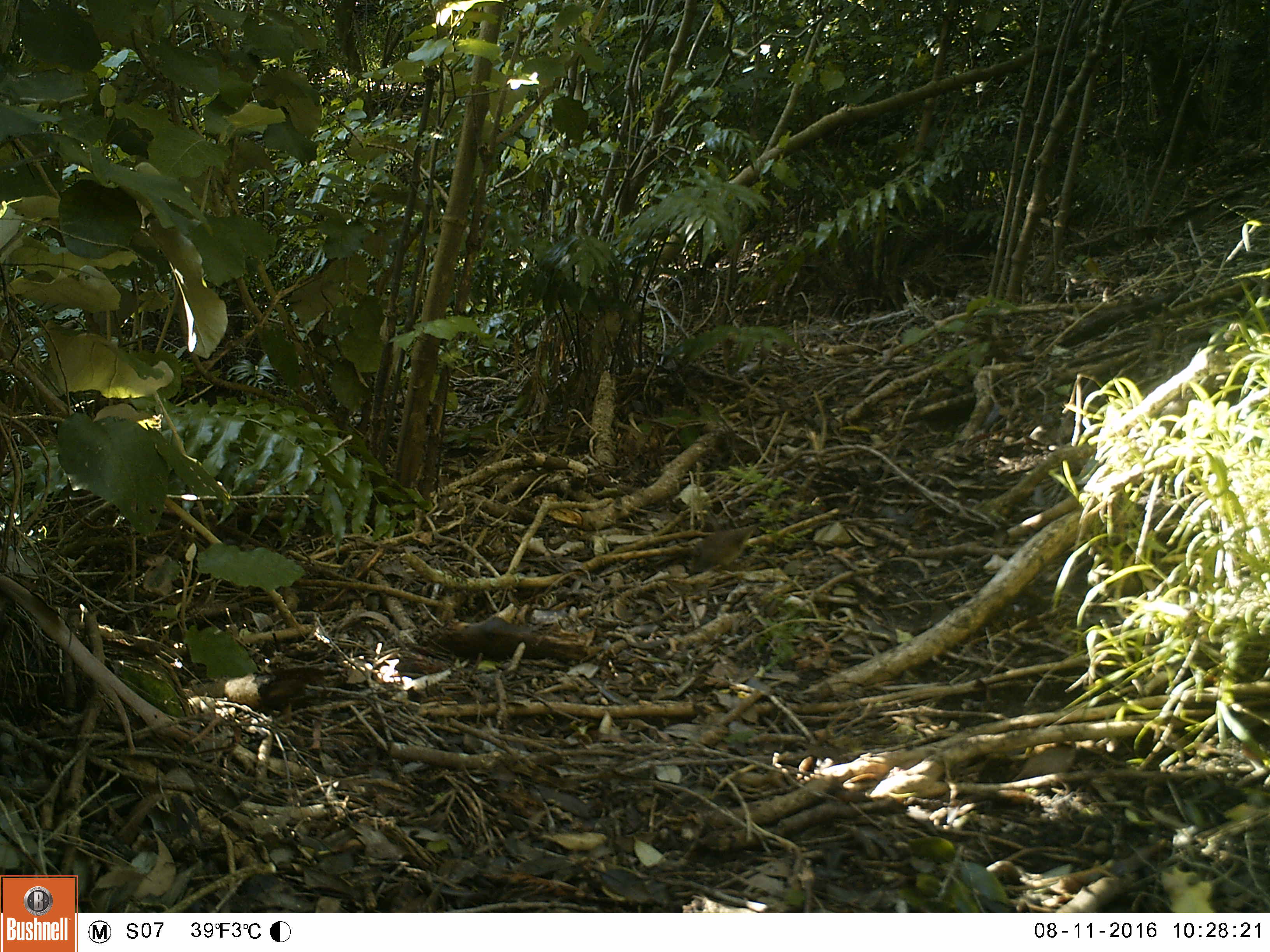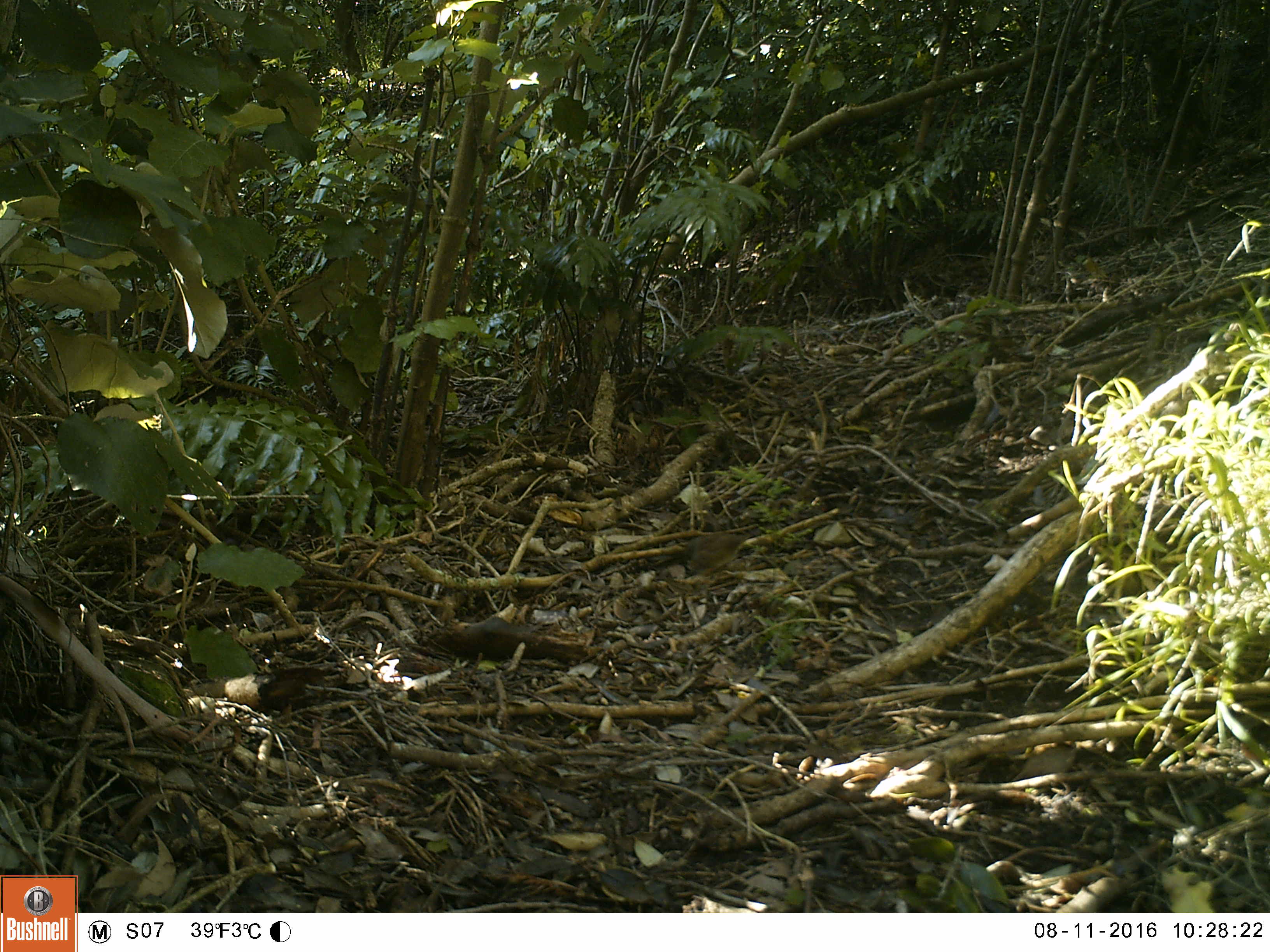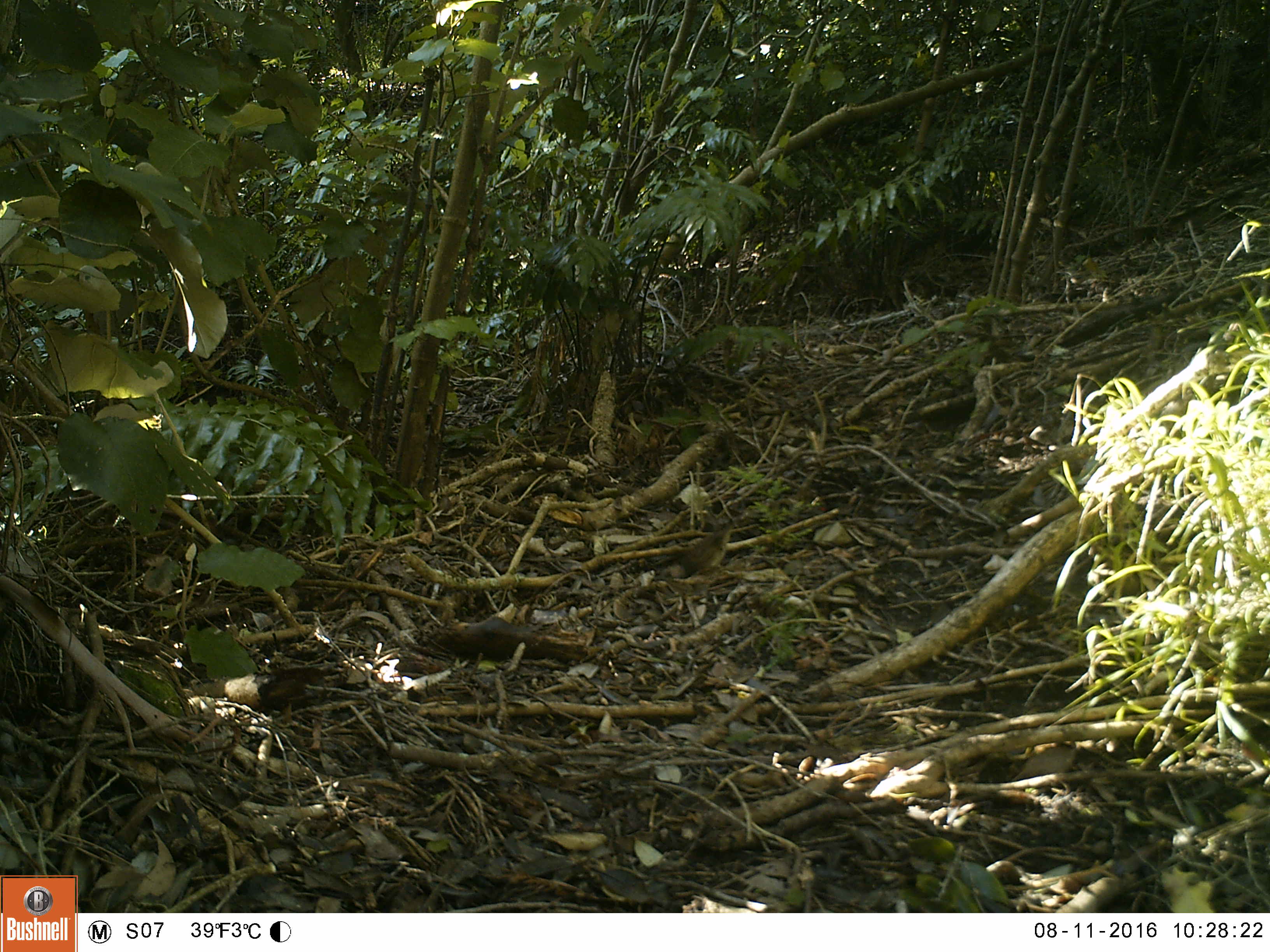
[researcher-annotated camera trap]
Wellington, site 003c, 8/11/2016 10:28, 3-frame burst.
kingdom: Animalia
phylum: Chordata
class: Aves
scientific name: Aves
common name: bird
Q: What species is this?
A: Bird (Aves).